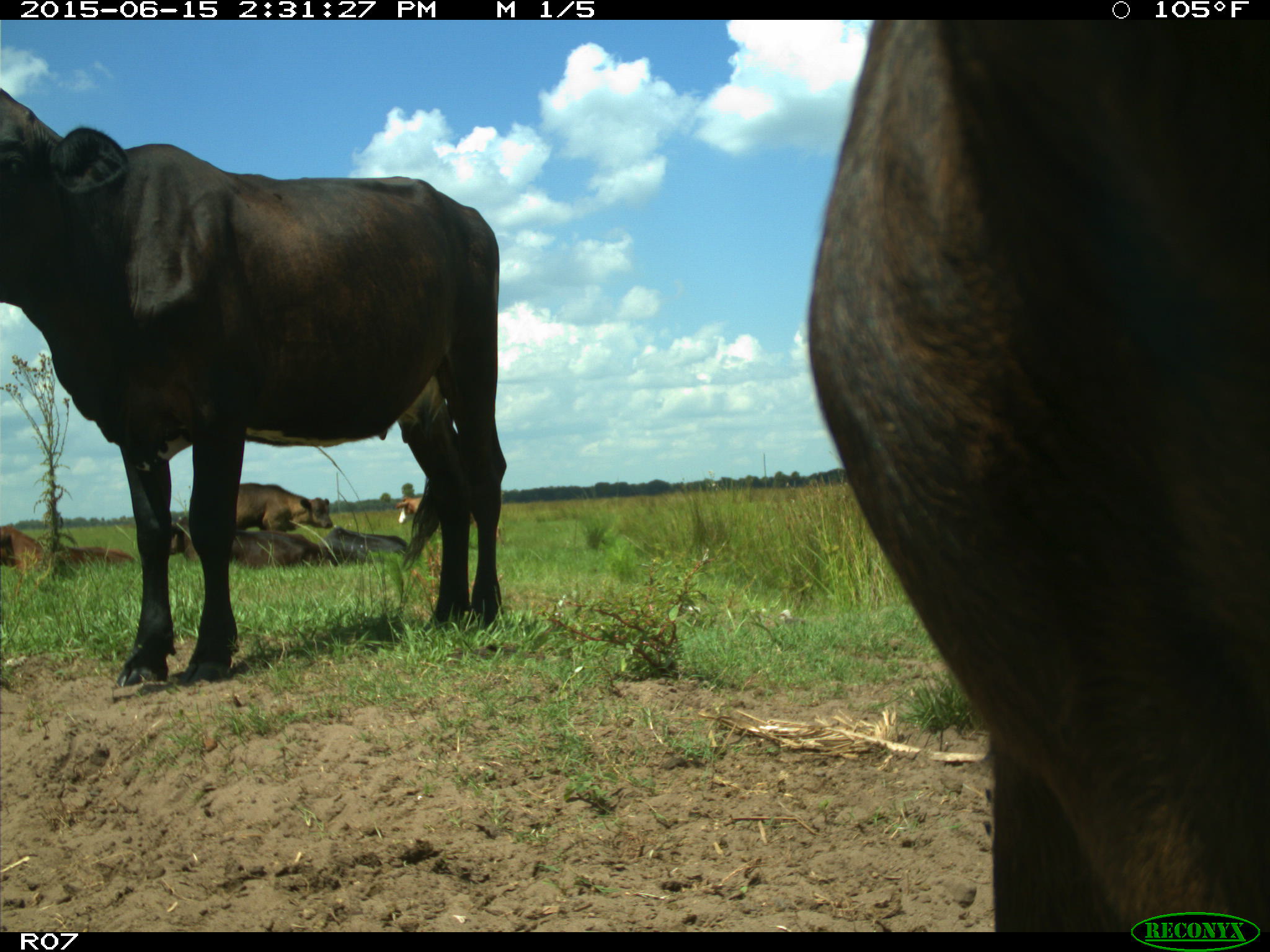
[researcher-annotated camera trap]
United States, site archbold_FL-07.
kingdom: Animalia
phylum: Chordata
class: Mammalia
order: Artiodactyla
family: Bovidae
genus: Bos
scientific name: Bos taurus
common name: domestic cow